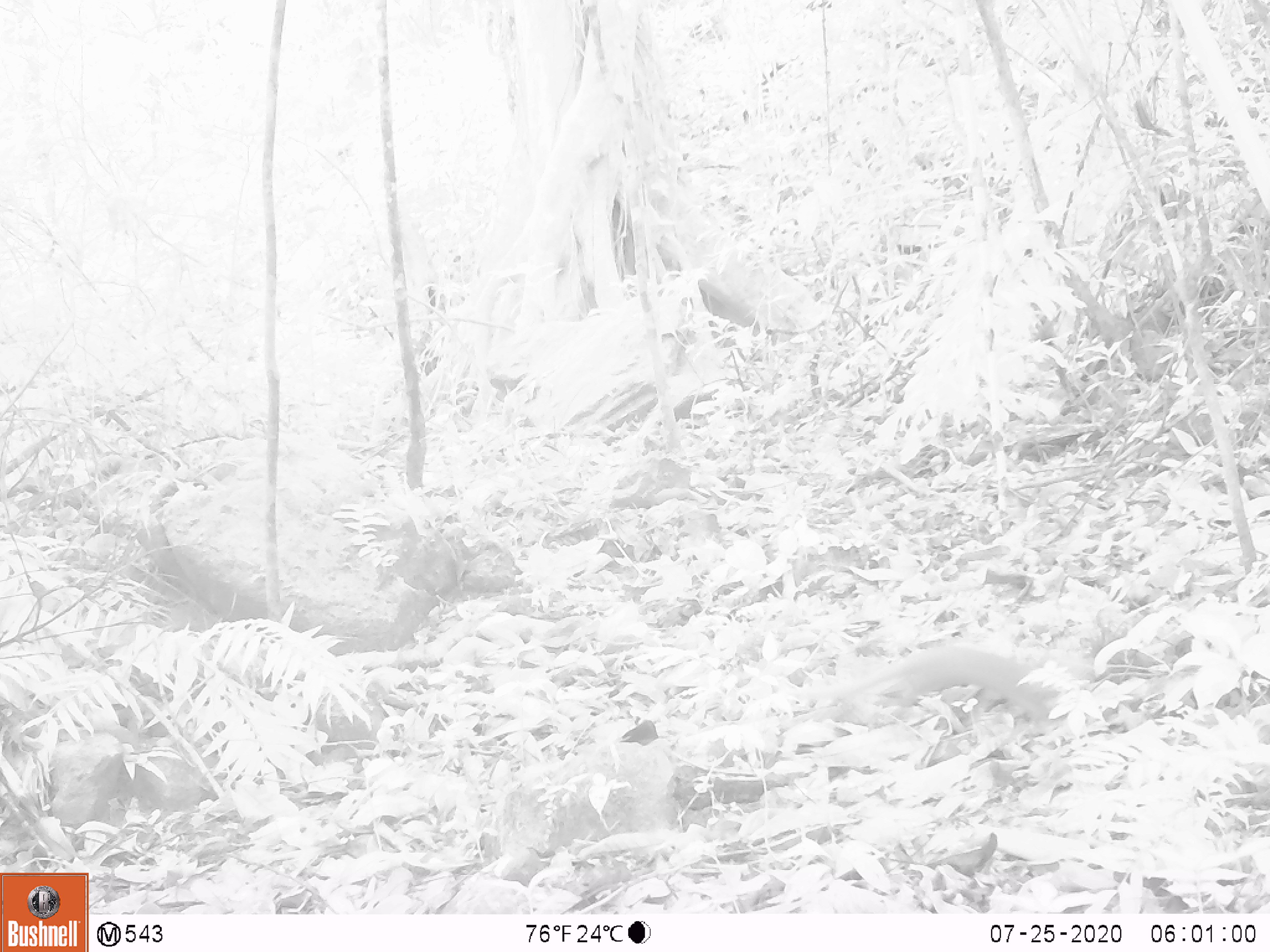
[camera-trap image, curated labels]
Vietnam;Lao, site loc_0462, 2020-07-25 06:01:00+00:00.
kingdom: Animalia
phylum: Chordata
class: Mammalia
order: Rodentia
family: Muridae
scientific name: Muridae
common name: old-world mice and rats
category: unidentified murid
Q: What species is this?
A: Unidentified murid (old-world mice and rats) (Muridae).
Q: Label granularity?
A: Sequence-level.